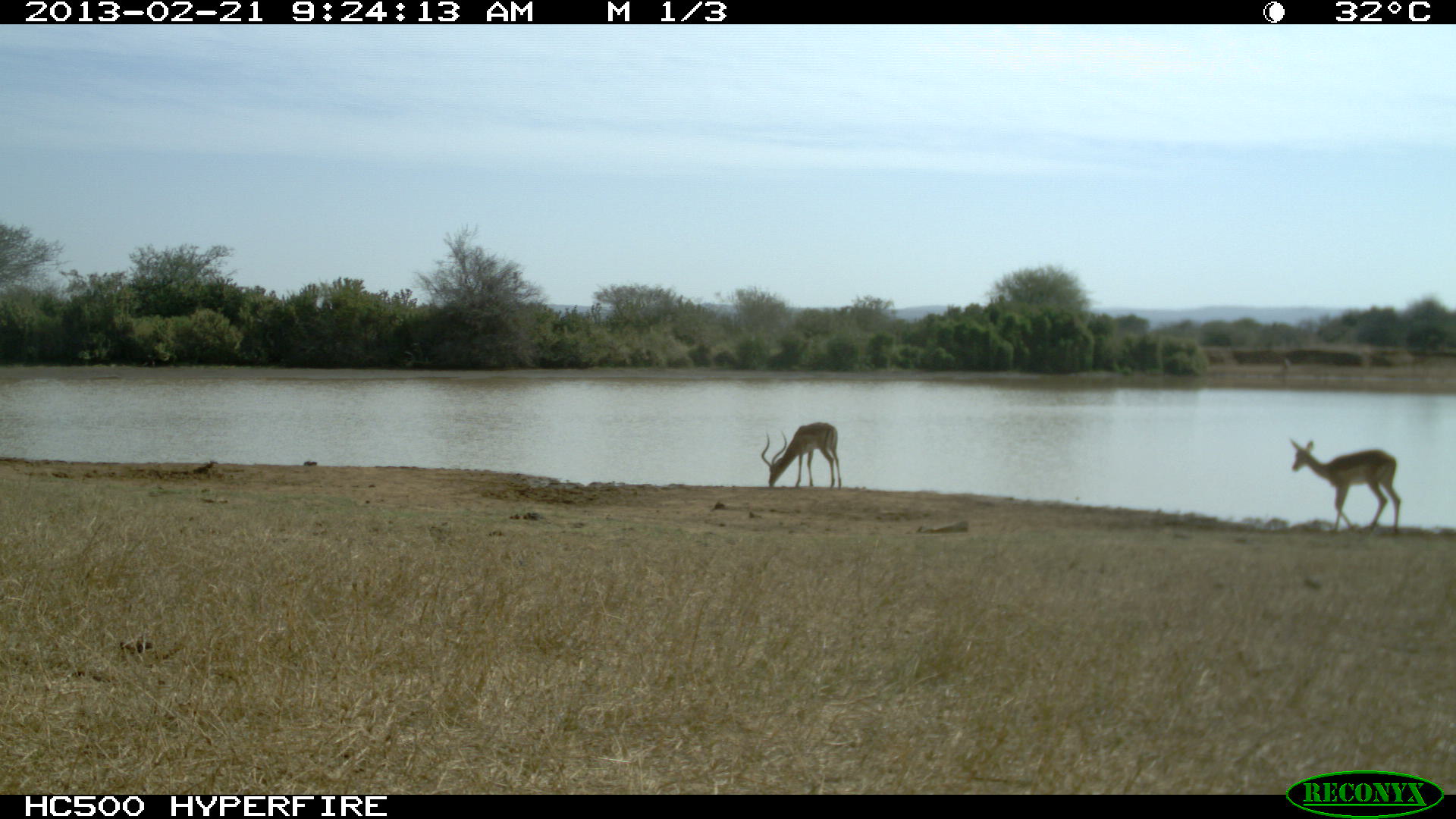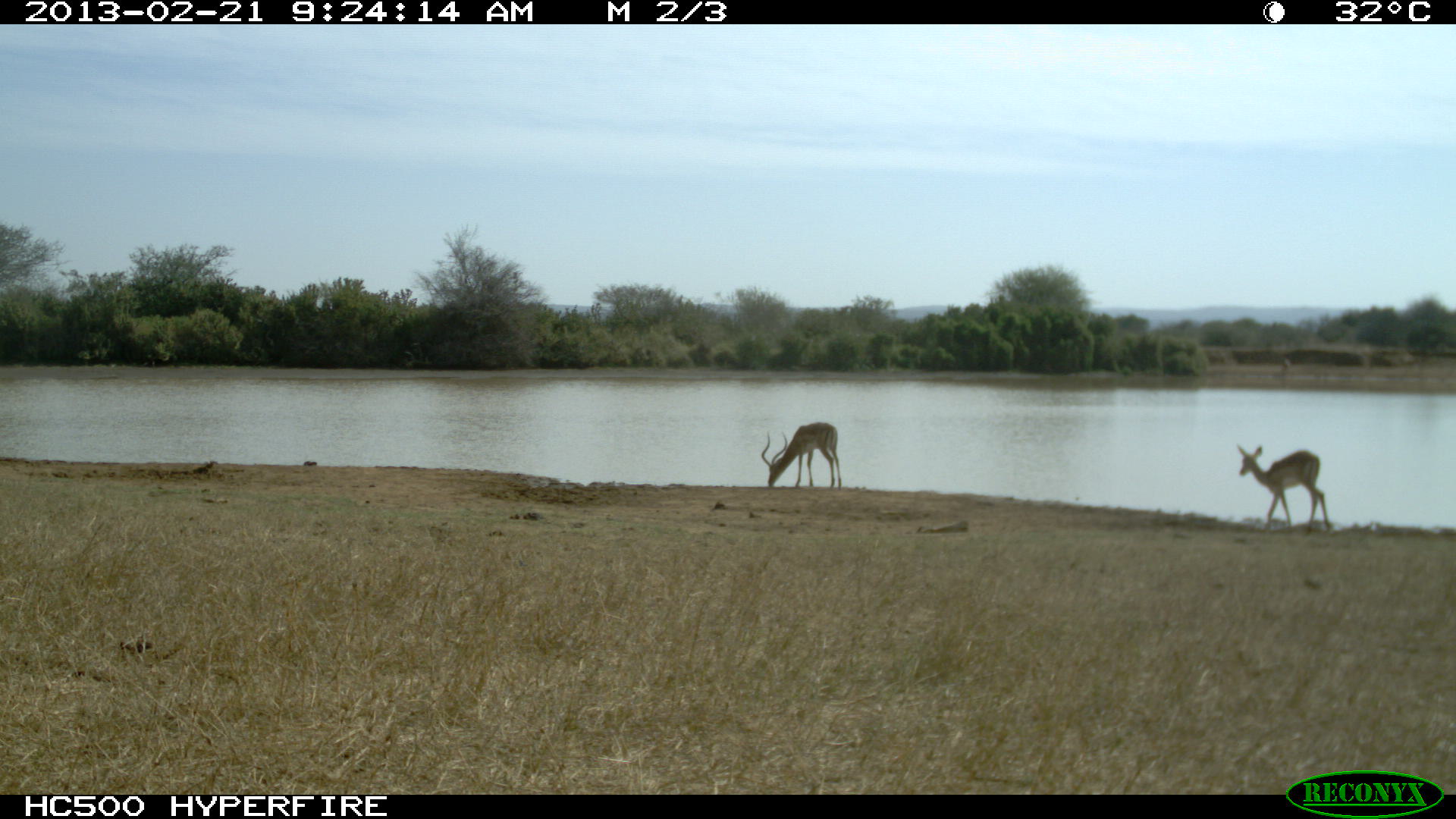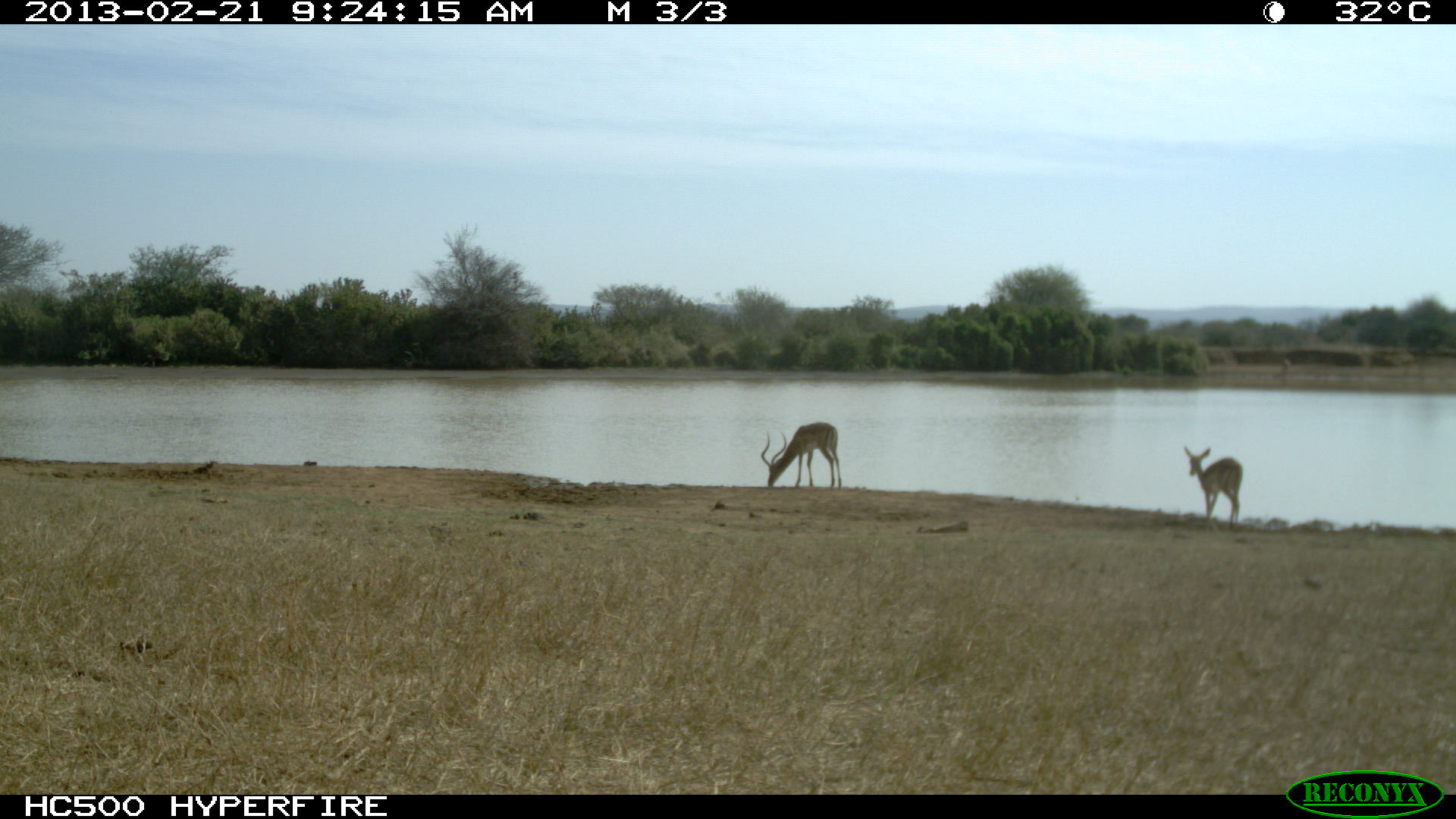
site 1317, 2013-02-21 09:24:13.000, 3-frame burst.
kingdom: Animalia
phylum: Chordata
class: Mammalia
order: Artiodactyla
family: Bovidae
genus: Aepyceros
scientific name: Aepyceros melampus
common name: impala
Aepyceros melampus (impala), count 2.